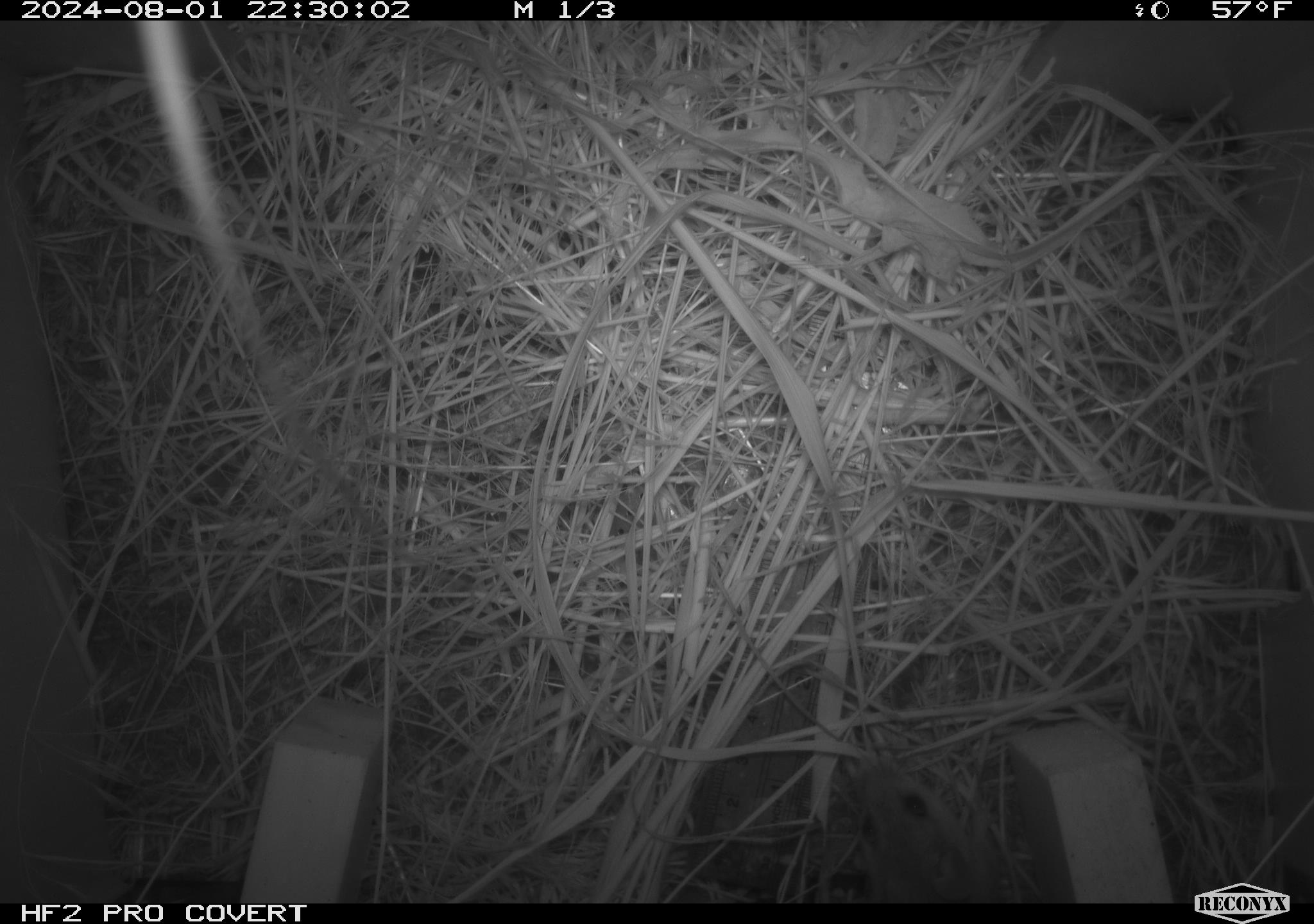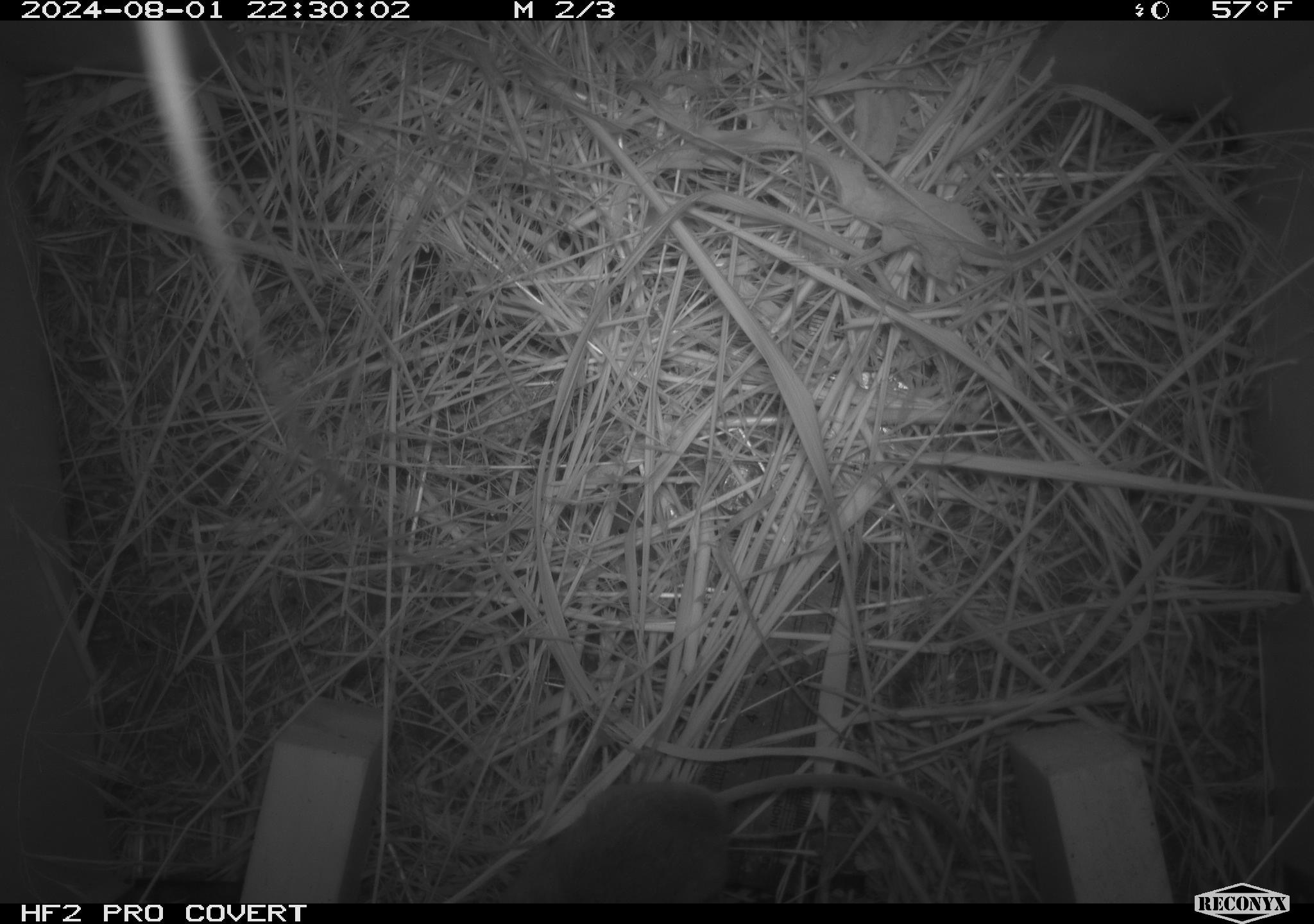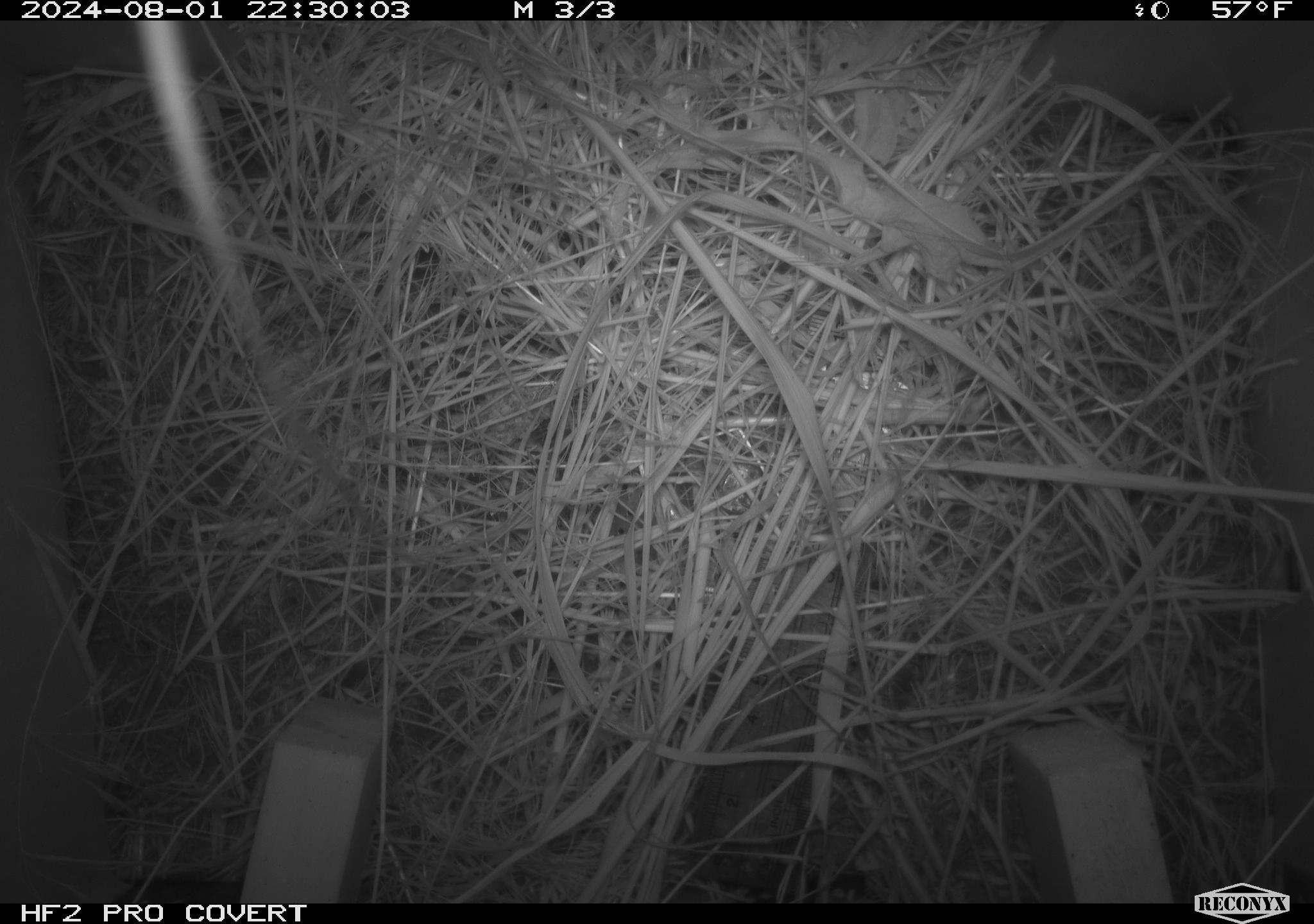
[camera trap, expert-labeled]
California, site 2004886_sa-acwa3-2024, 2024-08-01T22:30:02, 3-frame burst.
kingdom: Animalia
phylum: Chordata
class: Mammalia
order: Rodentia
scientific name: Rodentia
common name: mouse species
Mouse species (Rodentia).